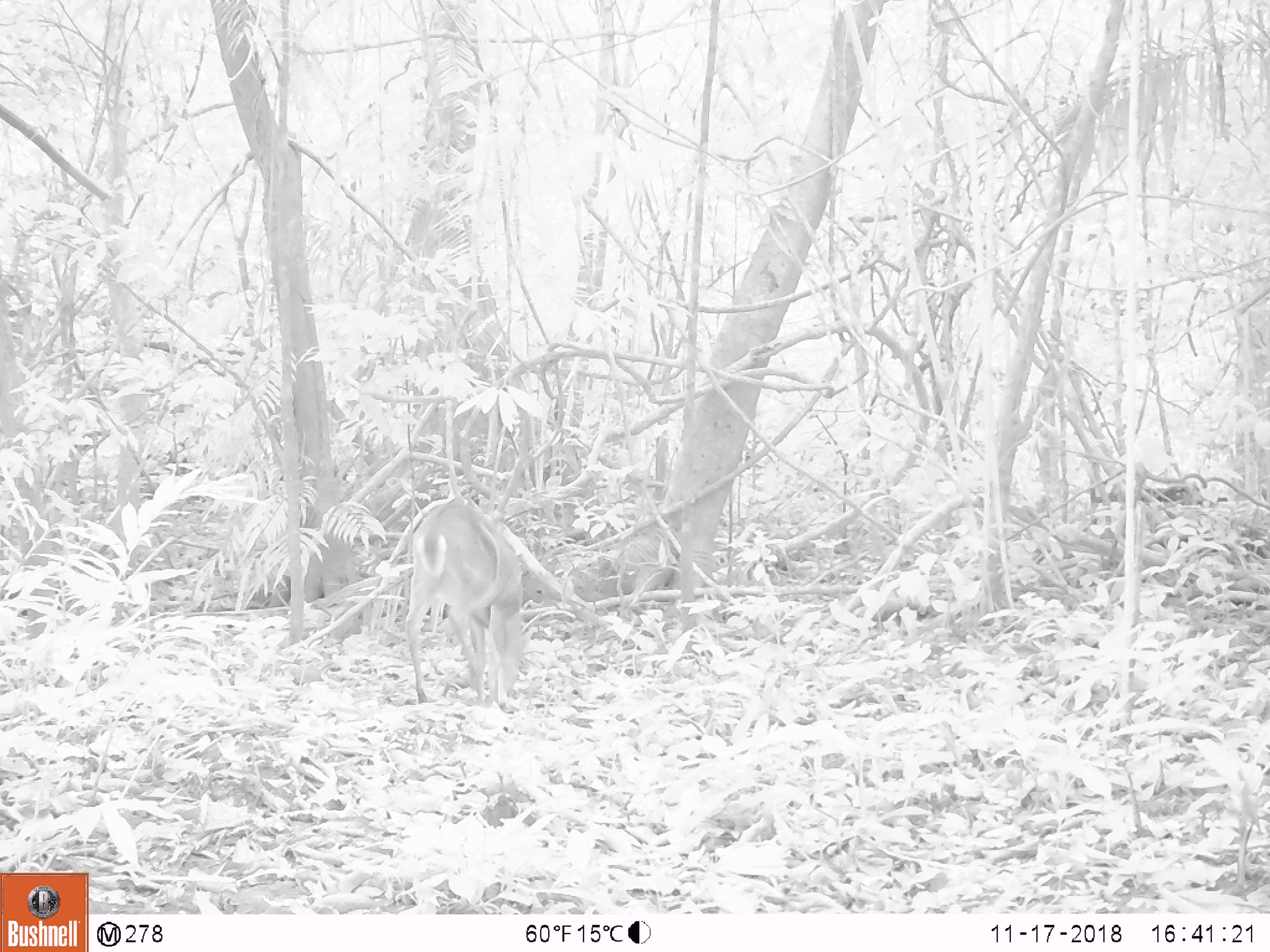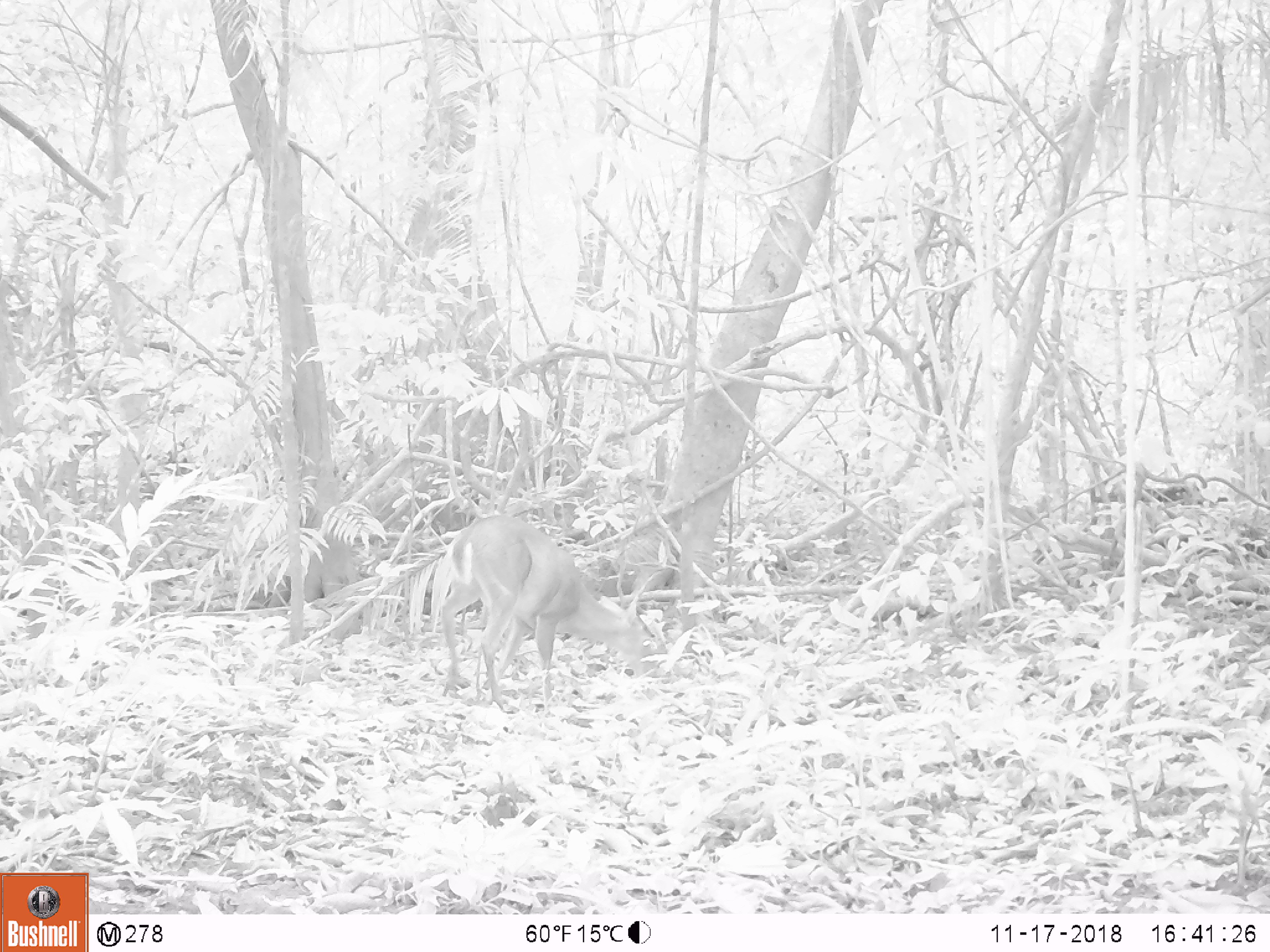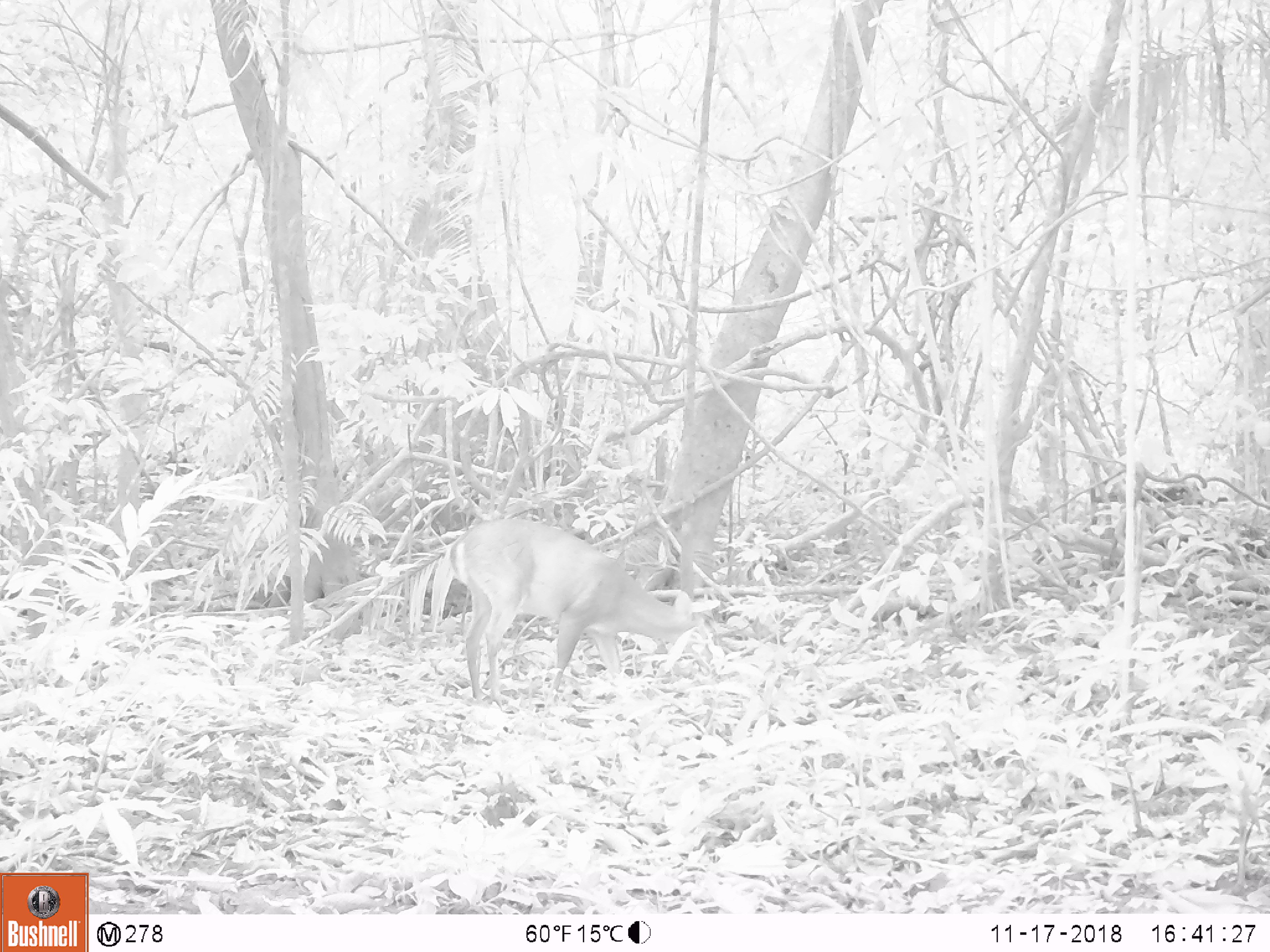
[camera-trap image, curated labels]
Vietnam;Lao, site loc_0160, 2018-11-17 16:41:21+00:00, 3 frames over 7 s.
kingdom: Animalia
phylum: Chordata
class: Mammalia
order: Artiodactyla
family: Cervidae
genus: Muntiacus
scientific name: Muntiacus vuquangensis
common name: large-antlered muntjac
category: large antlered muntjac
Large antlered muntjac (large-antlered muntjac) (Muntiacus vuquangensis). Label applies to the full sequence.